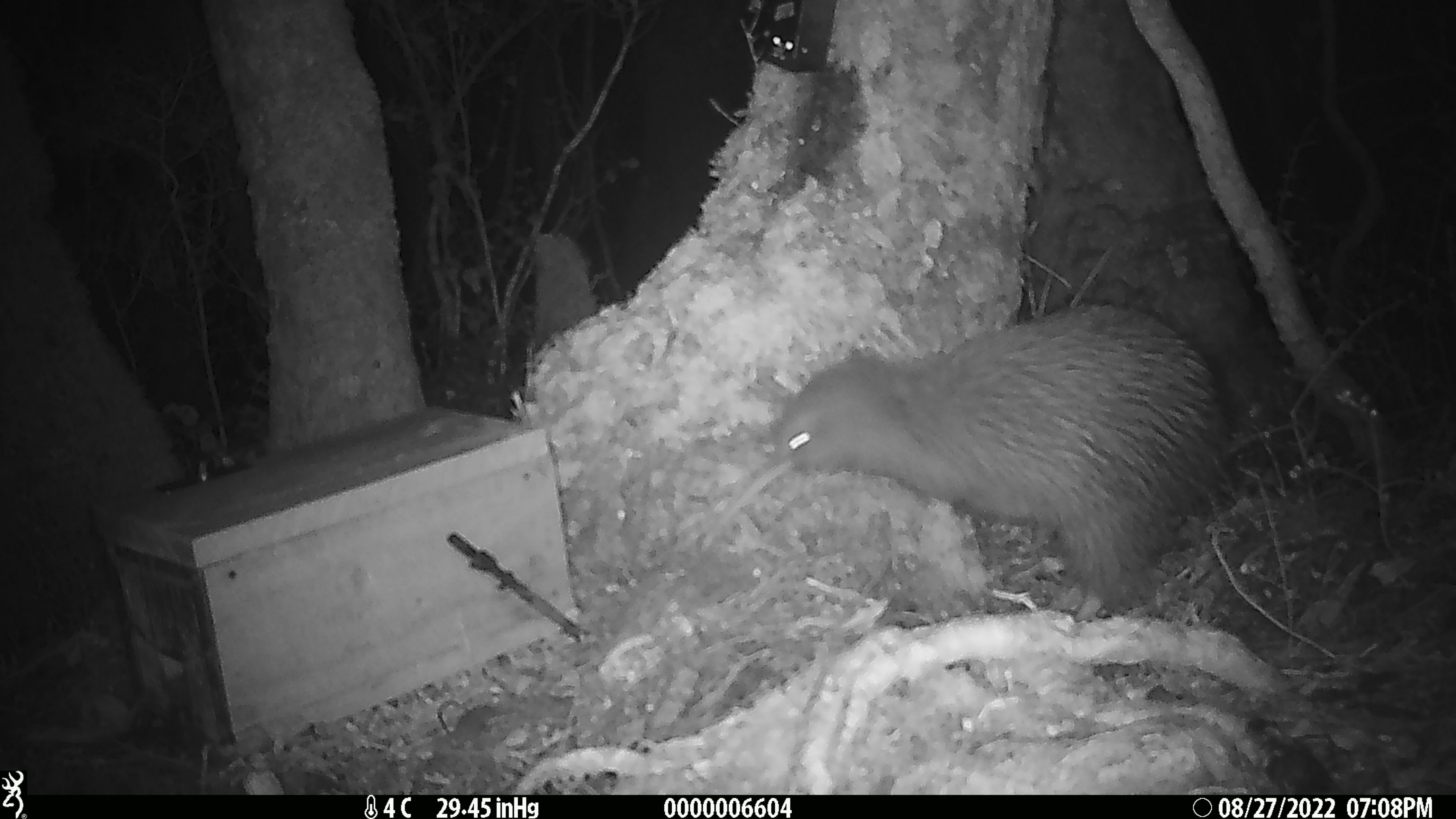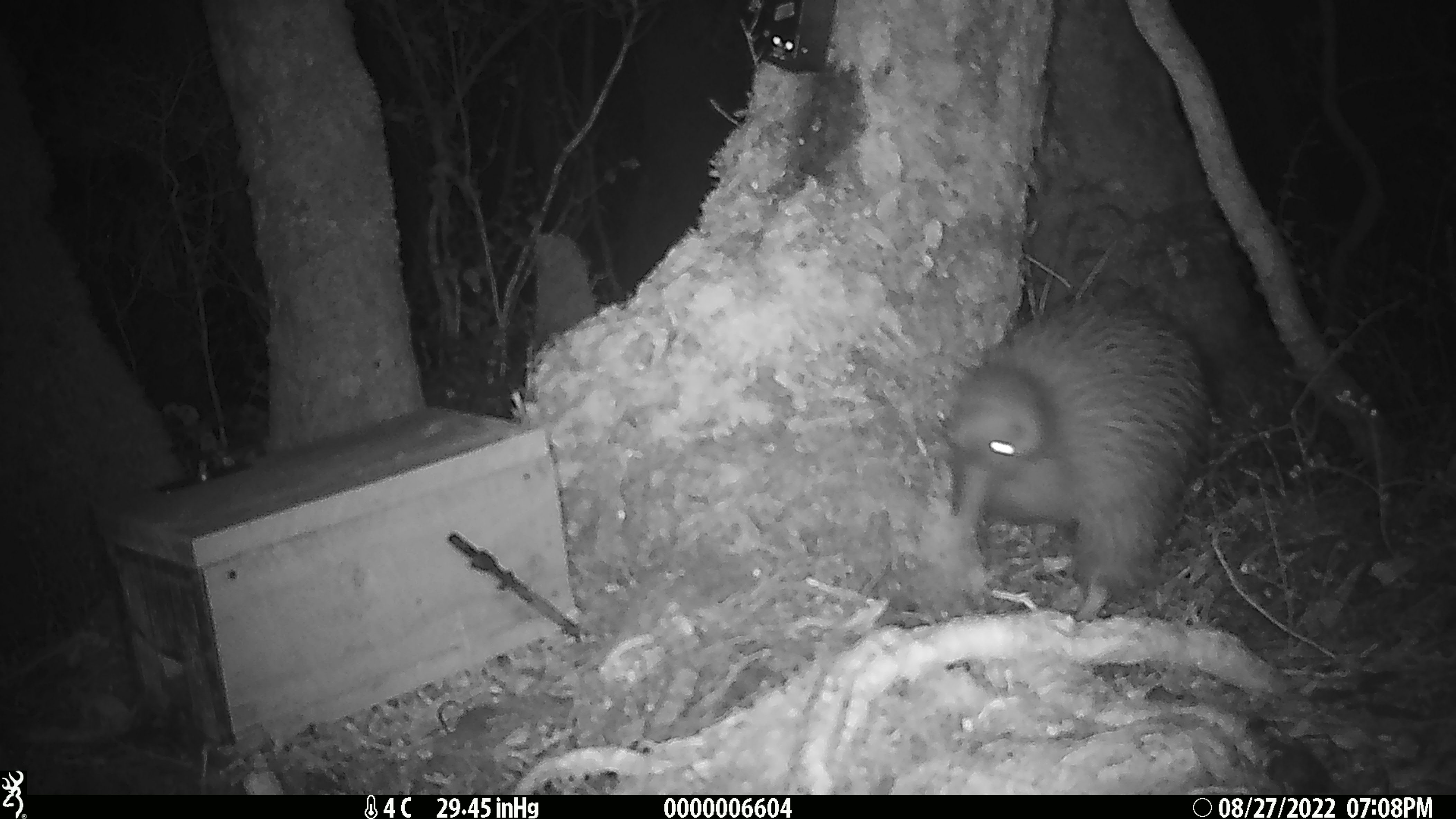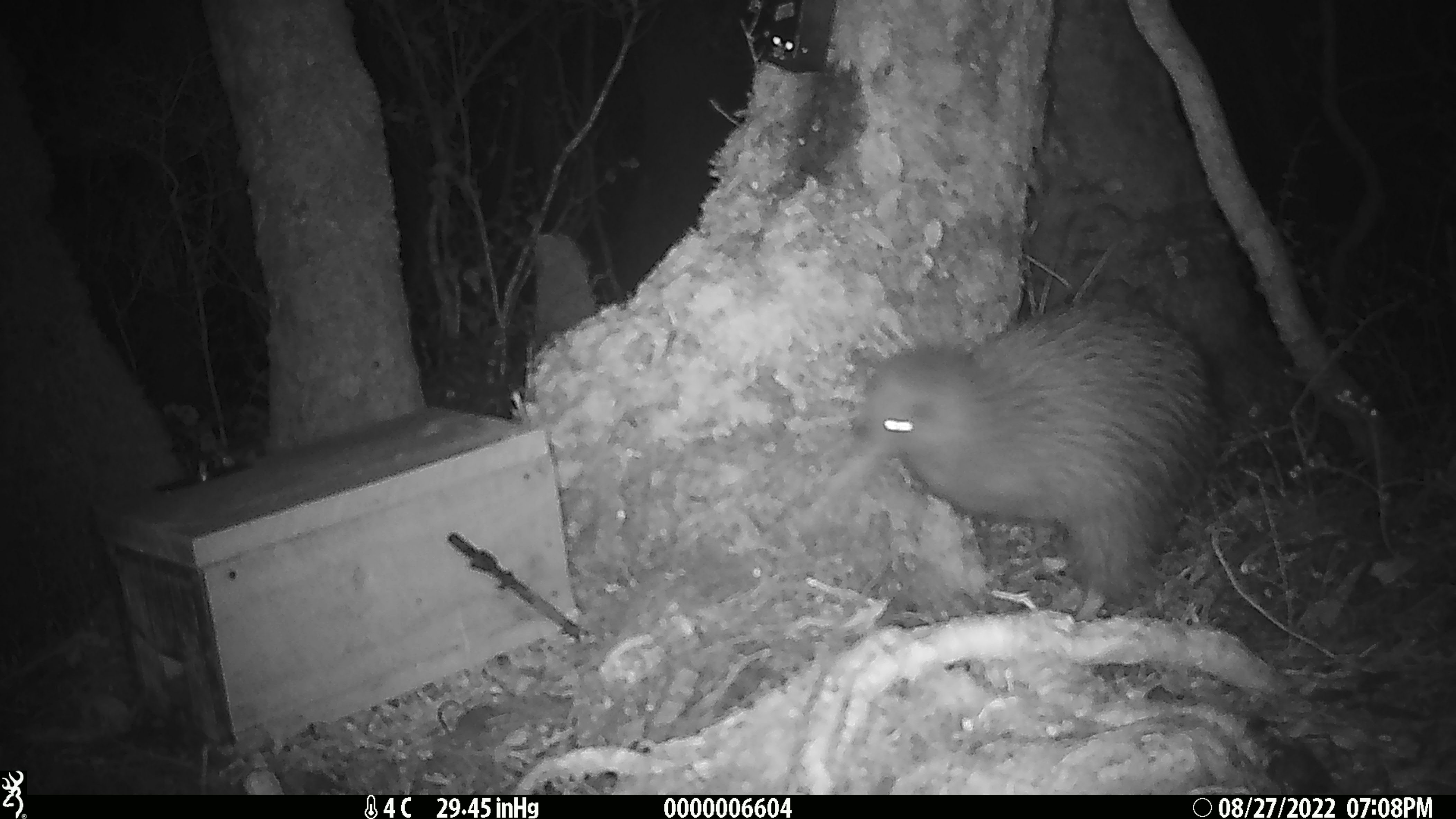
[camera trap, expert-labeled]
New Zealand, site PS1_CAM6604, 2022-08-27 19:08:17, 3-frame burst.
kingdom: Animalia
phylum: Chordata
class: Aves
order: Apterygiformes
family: Apterygidae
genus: Apteryx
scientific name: Apteryx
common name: kiwi